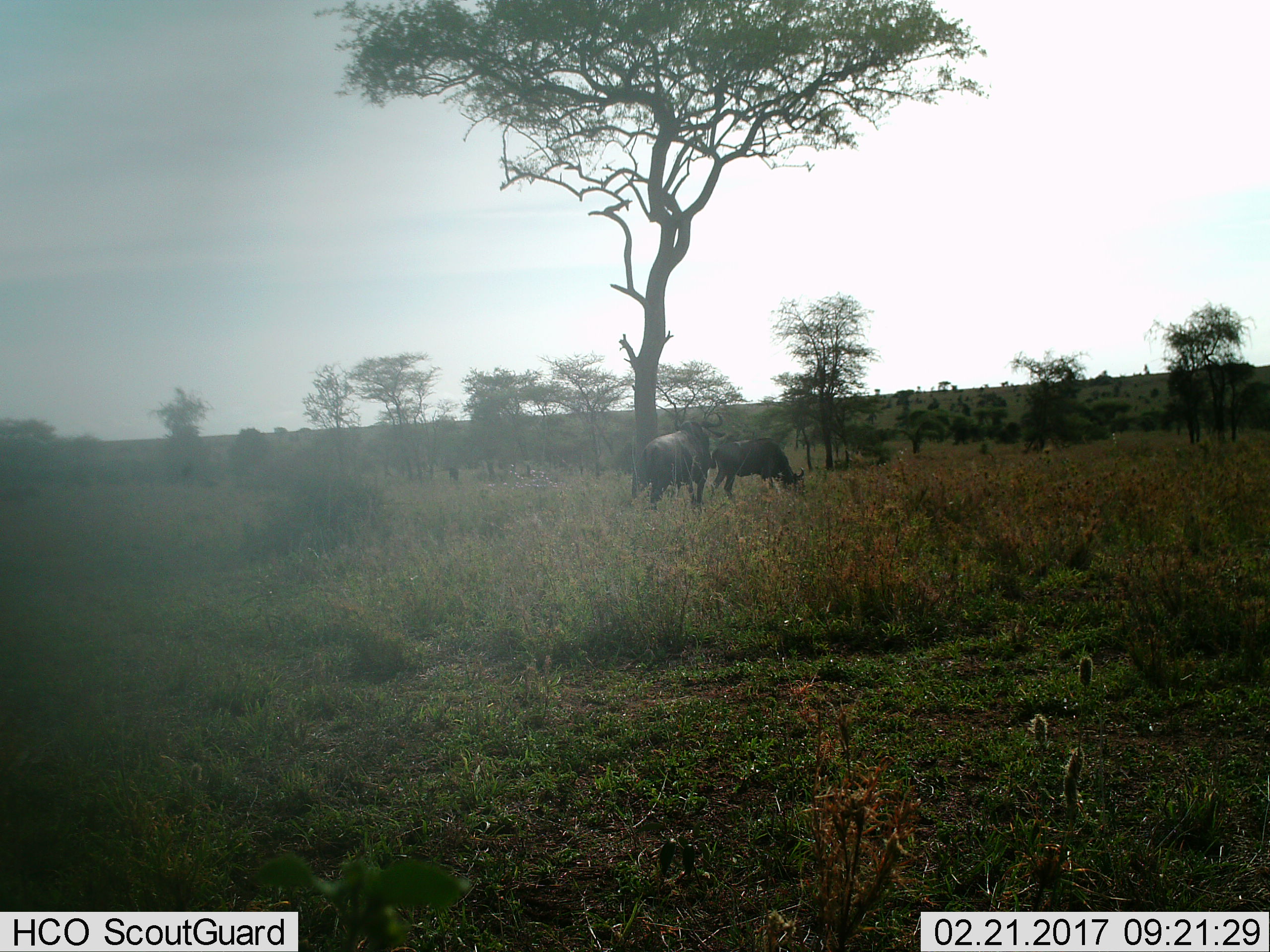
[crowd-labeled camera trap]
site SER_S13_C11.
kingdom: Animalia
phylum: Chordata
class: Mammalia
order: Artiodactyla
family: Bovidae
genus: Connochaetes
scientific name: Connochaetes taurinus taurinus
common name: blue wildebeest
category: wildebeestblue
Wildebeestblue (blue wildebeest) (Connochaetes taurinus taurinus), count 2. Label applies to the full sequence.